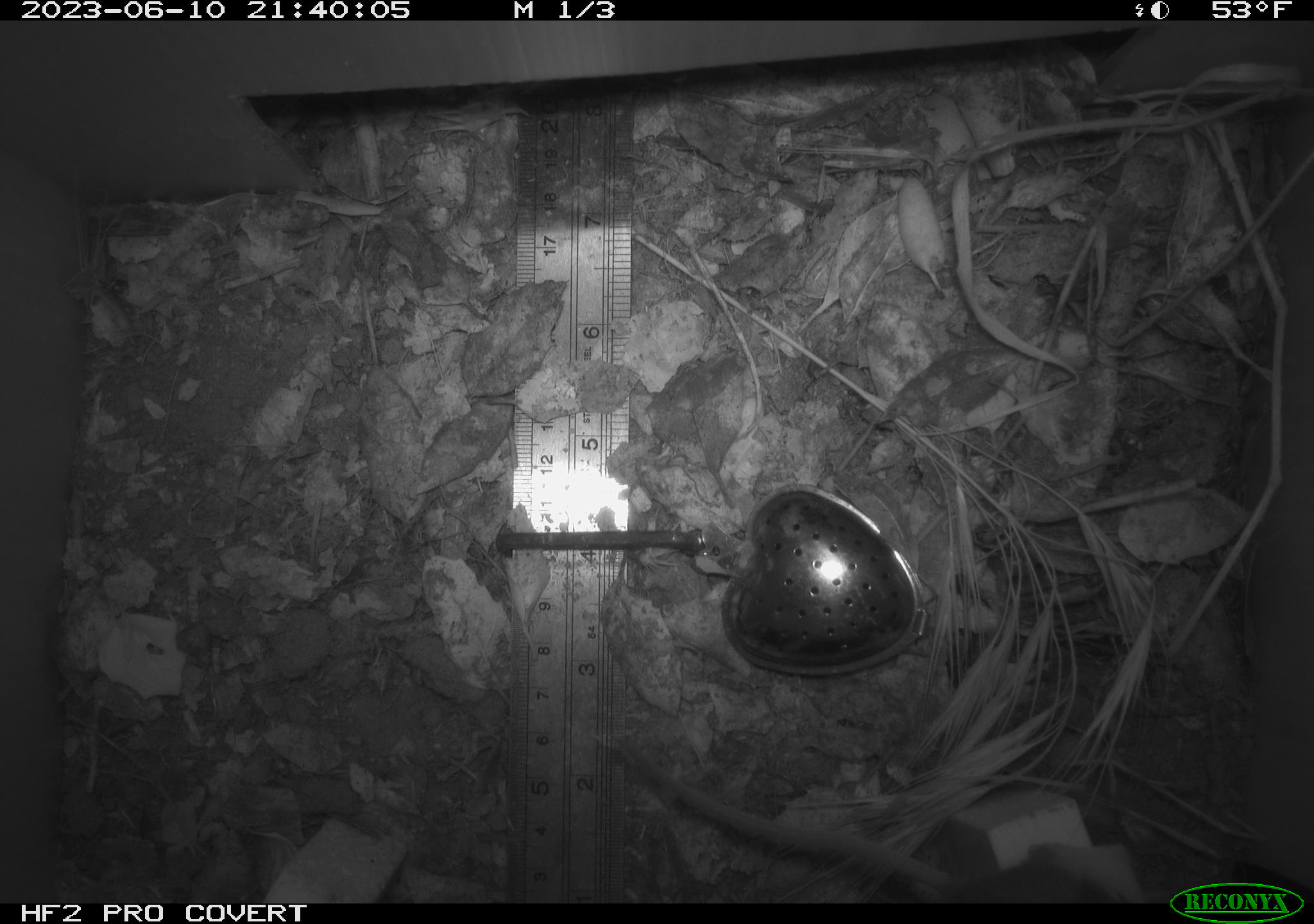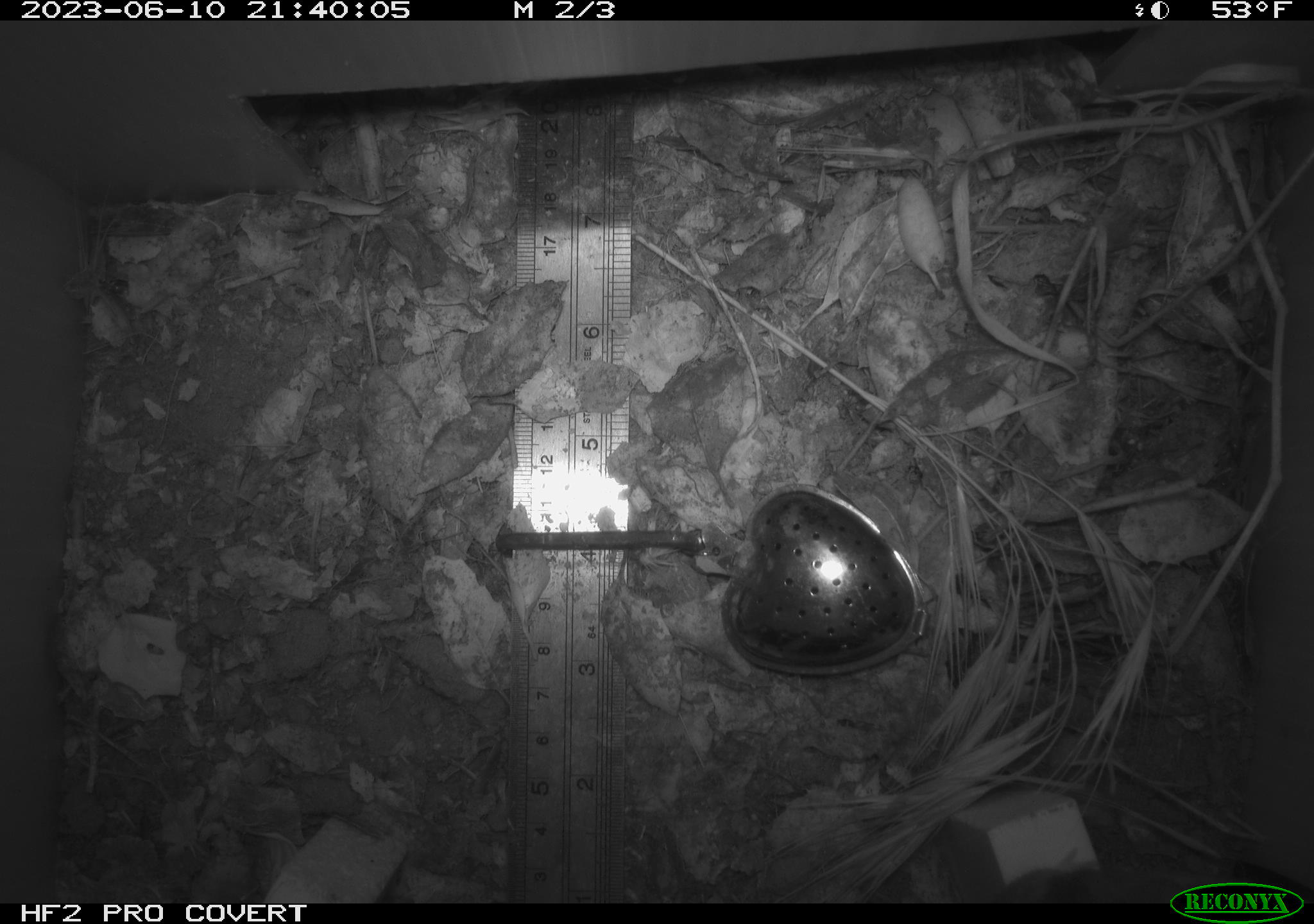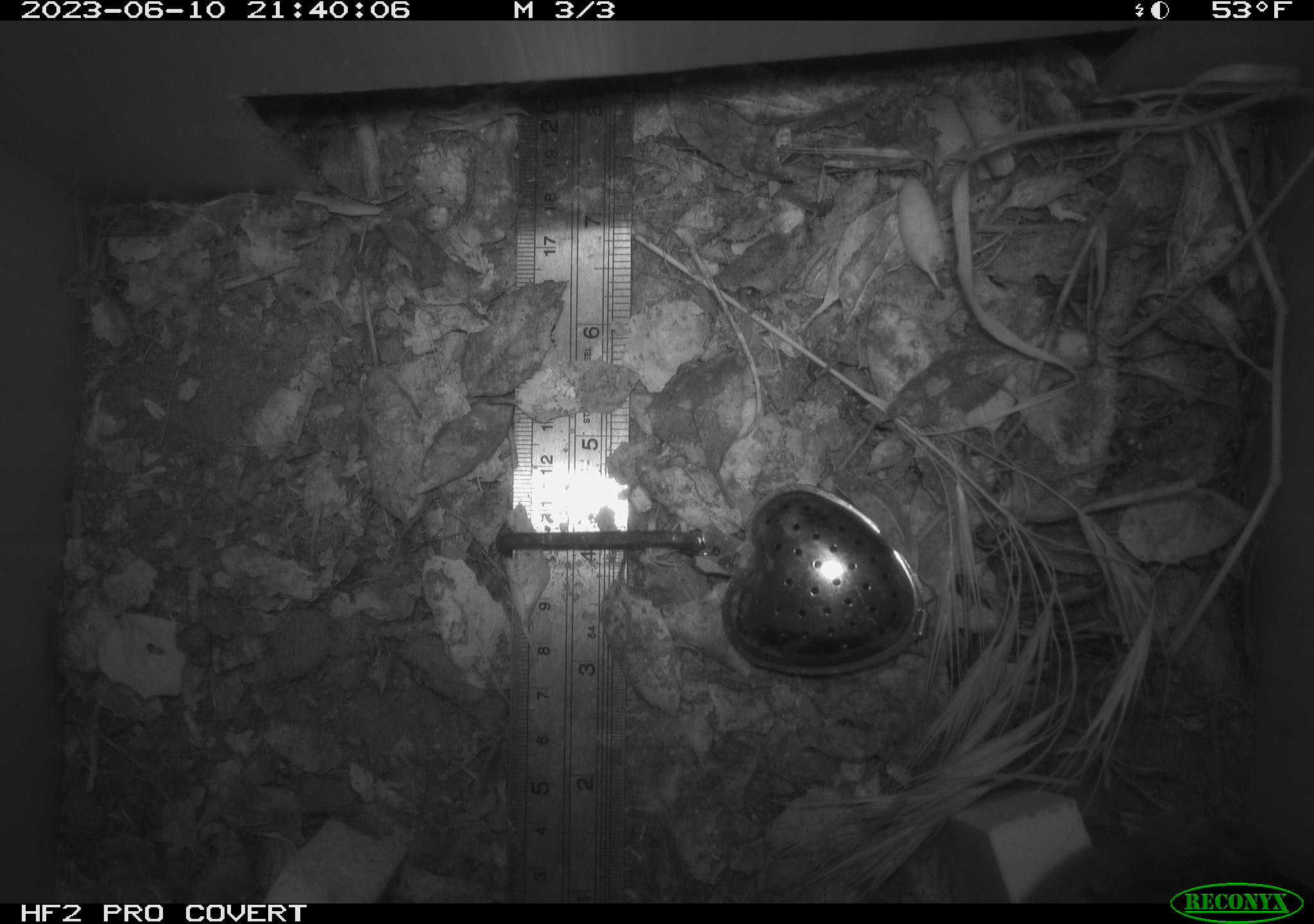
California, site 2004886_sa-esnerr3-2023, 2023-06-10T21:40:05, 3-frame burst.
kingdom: Animalia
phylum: Chordata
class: Mammalia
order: Rodentia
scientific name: Rodentia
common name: mouse species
Mouse species (Rodentia).